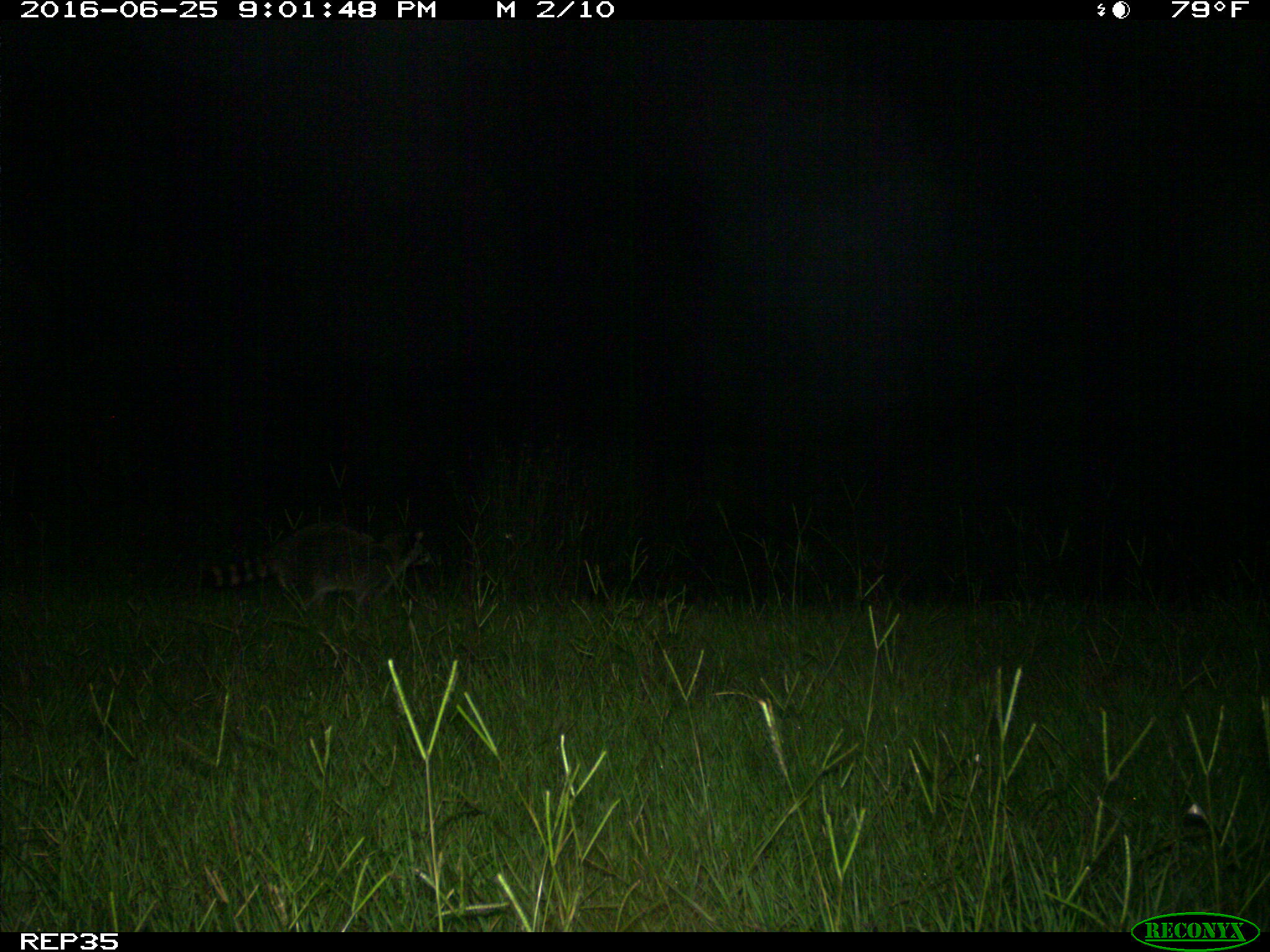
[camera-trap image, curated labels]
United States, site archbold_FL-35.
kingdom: Animalia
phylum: Chordata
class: Mammalia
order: Carnivora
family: Procyonidae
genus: Procyon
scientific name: Procyon lotor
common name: common raccoon